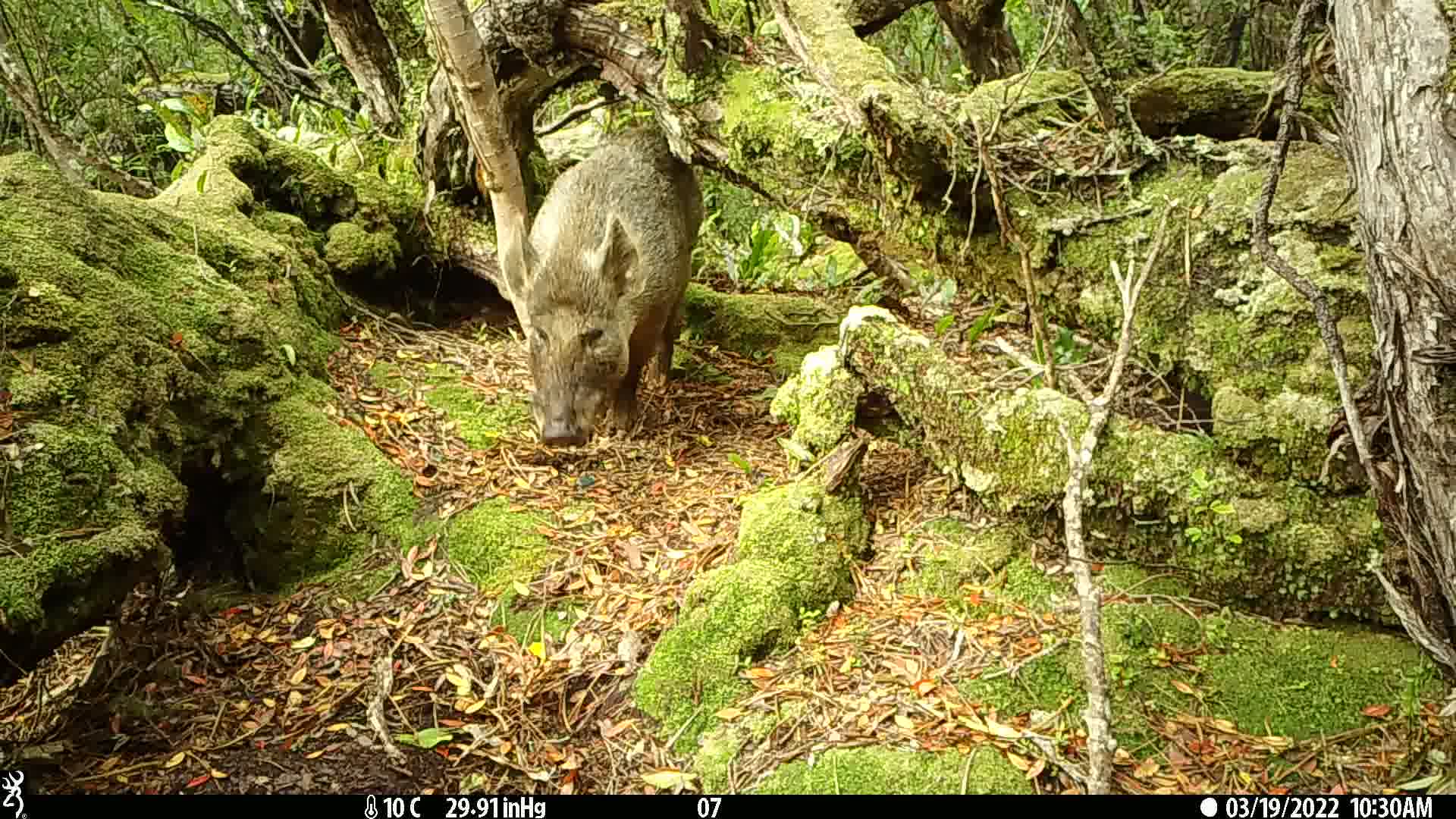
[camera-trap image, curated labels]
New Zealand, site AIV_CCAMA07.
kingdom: Animalia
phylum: Chordata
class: Mammalia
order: Artiodactyla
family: Suidae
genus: Sus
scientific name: Sus scrofa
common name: pig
Pig (Sus scrofa).